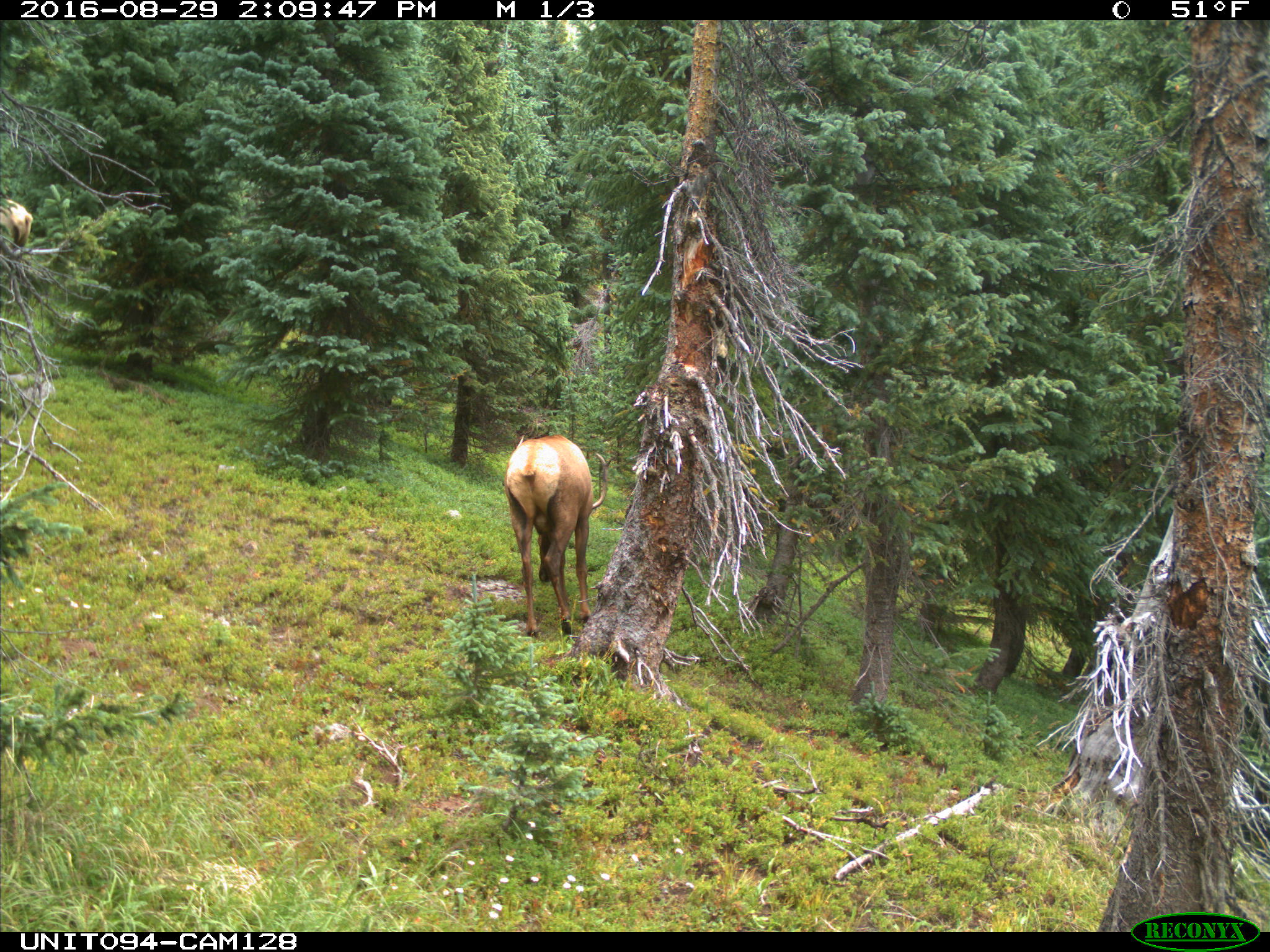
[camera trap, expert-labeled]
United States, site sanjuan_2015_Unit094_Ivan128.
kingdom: Animalia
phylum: Chordata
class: Mammalia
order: Artiodactyla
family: Cervidae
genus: Cervus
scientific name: Cervus elaphus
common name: red deer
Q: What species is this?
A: Cervus elaphus (red deer).